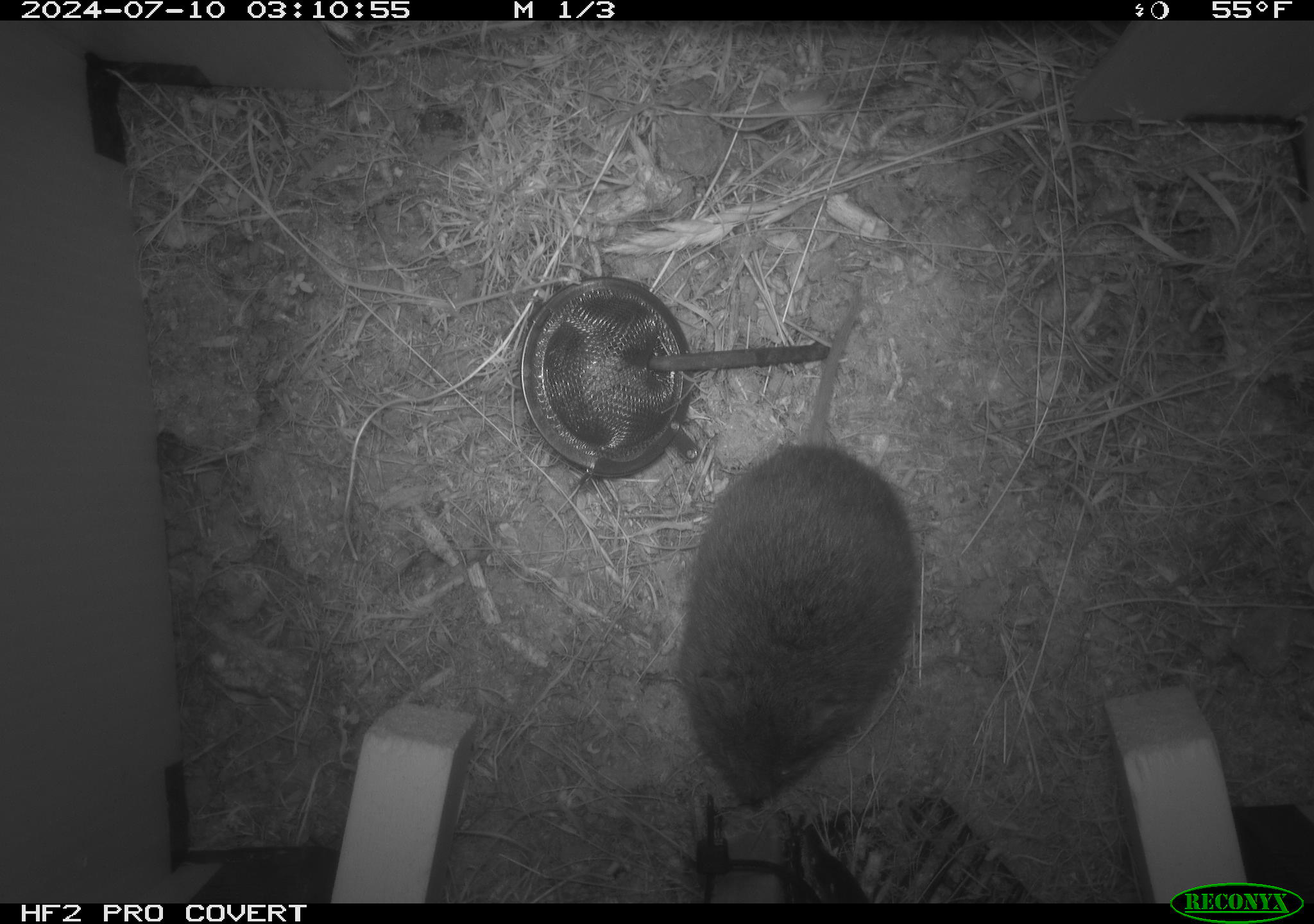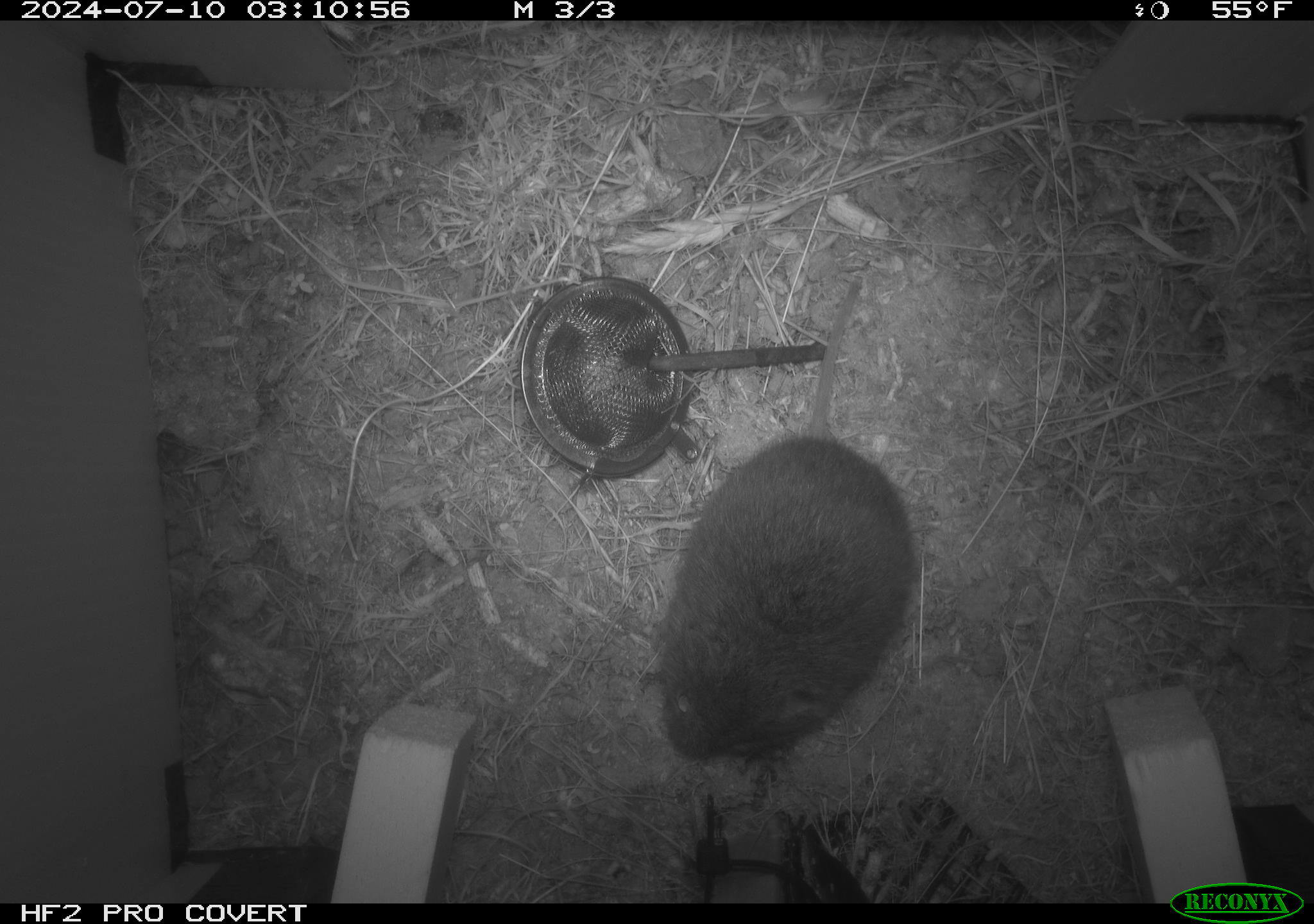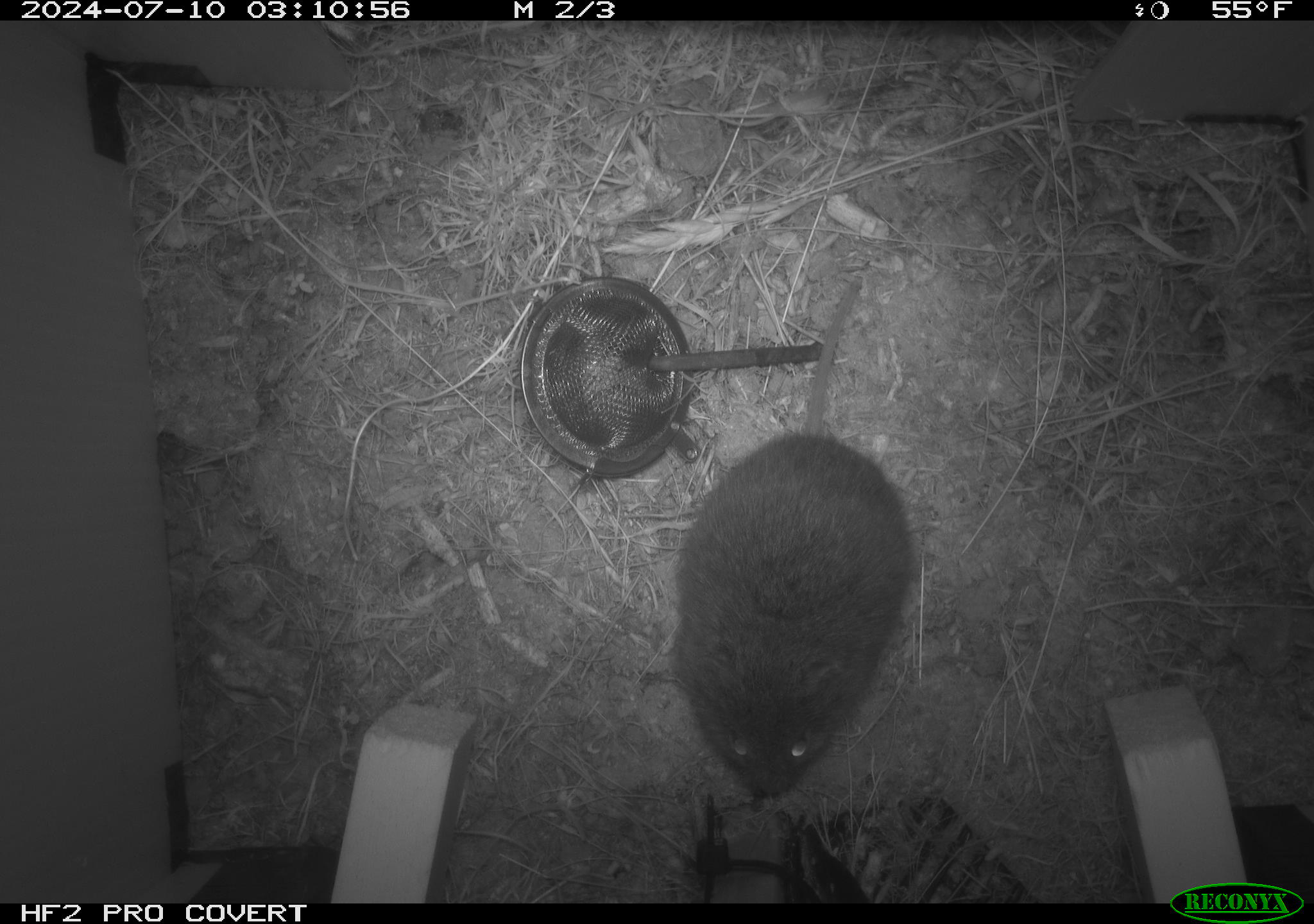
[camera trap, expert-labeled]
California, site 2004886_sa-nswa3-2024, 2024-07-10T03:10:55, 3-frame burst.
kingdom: Animalia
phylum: Chordata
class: Mammalia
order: Rodentia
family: Cricetidae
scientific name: Arvicolinae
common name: voles, lemmings, and muskrats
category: arvicolinae subfamily